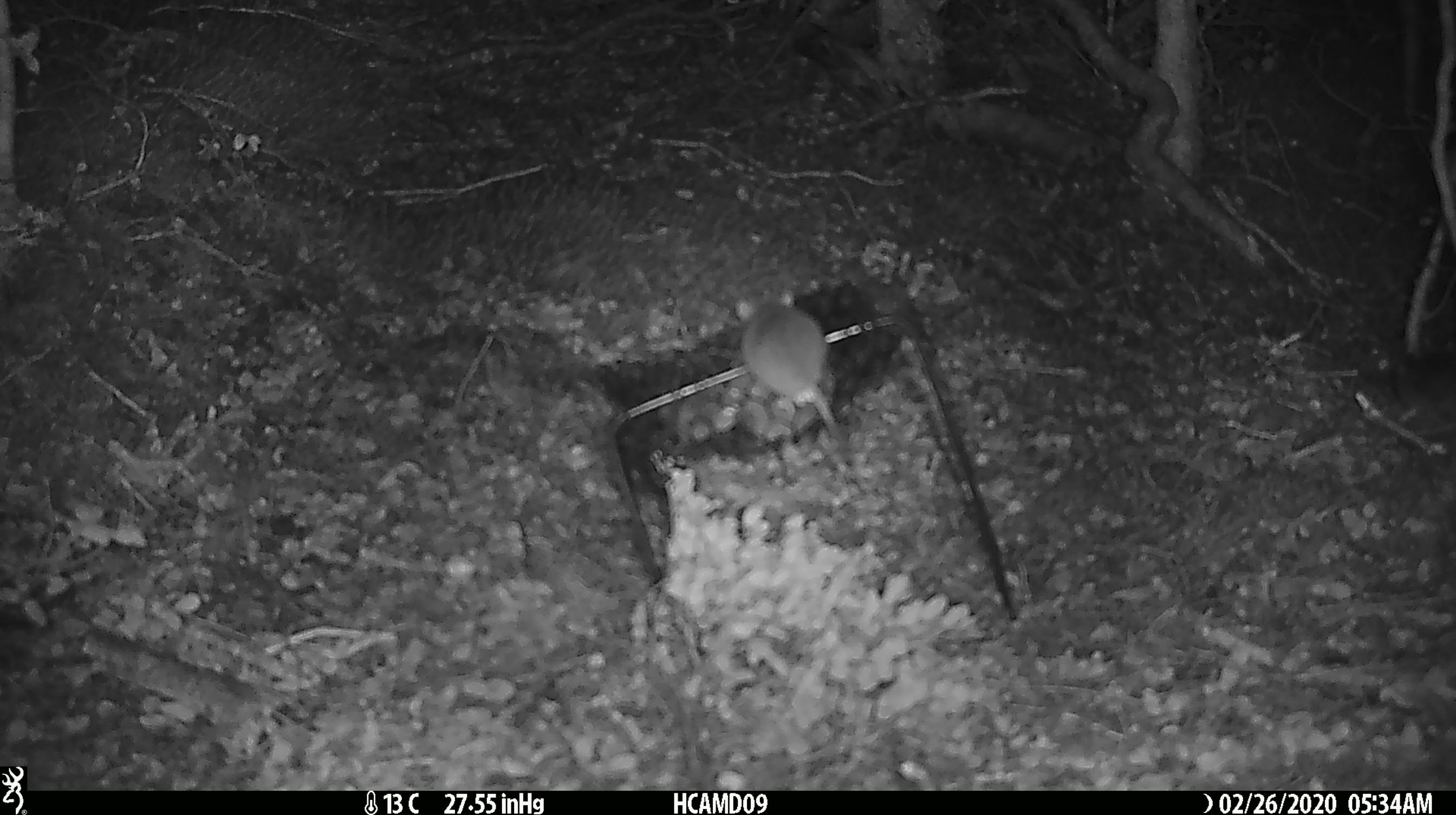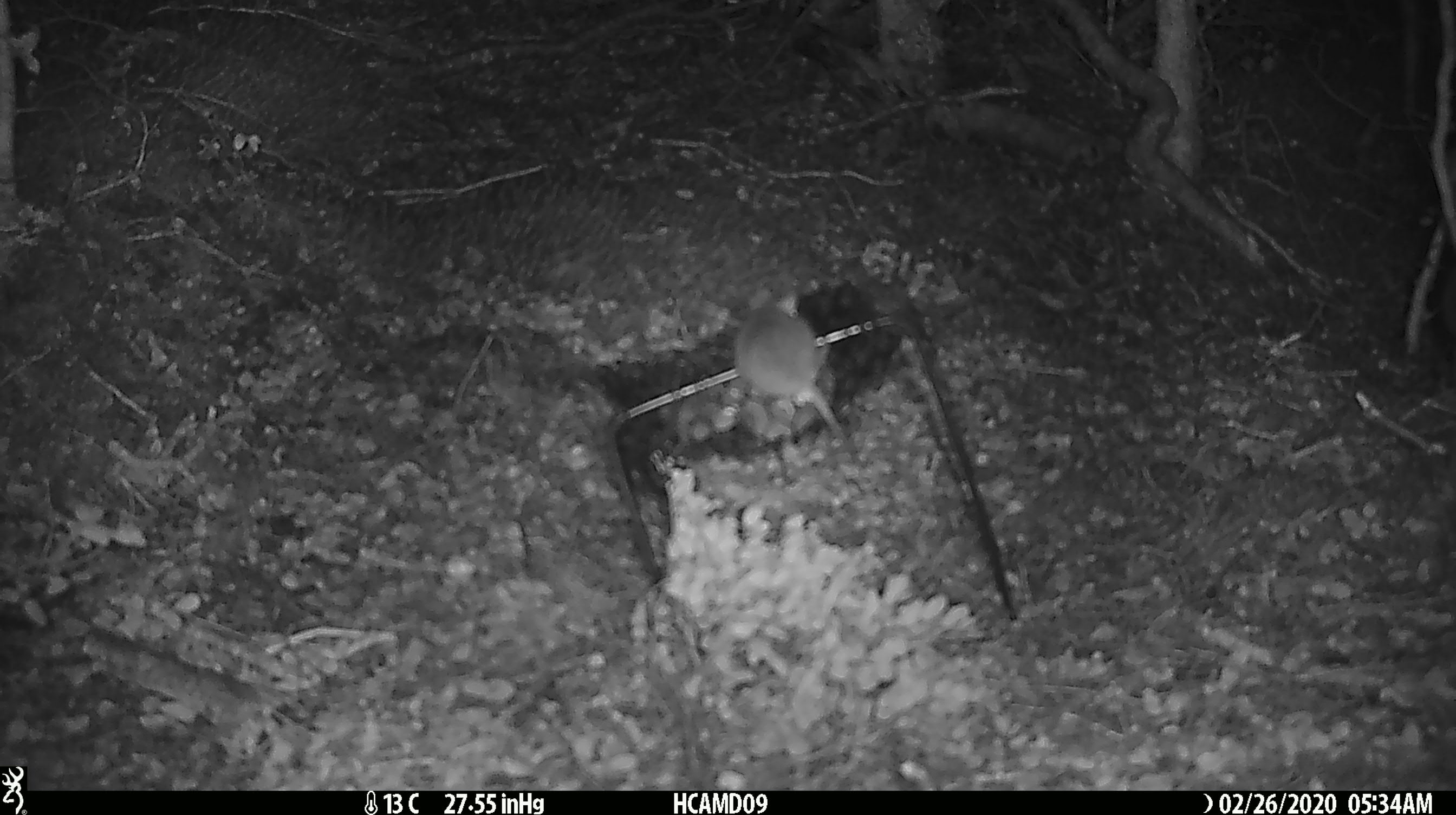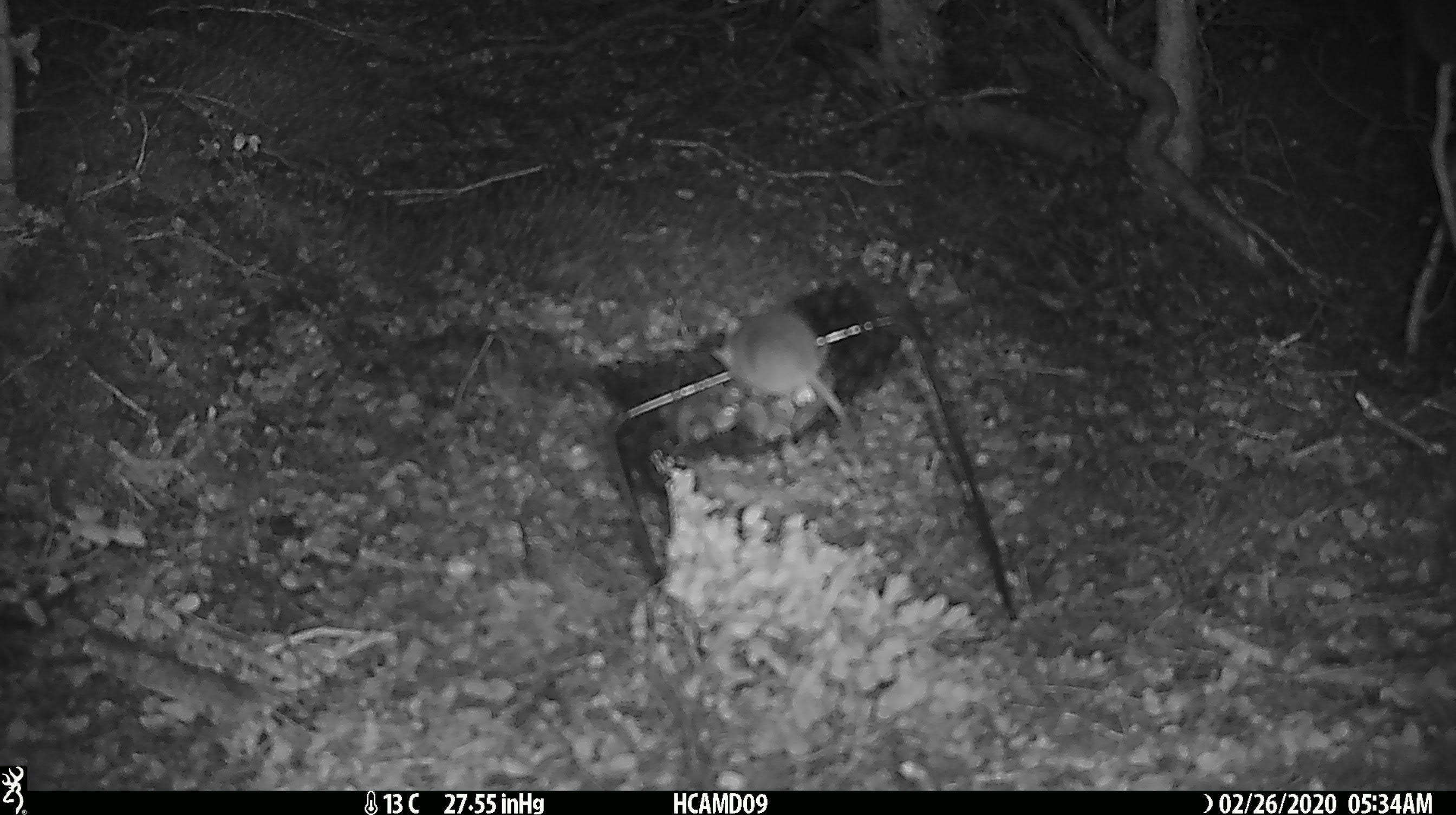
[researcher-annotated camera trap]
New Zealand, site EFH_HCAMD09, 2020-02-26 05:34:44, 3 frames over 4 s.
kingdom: Animalia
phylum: Chordata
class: Mammalia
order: Rodentia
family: Muridae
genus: Mus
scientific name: Mus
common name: mouse